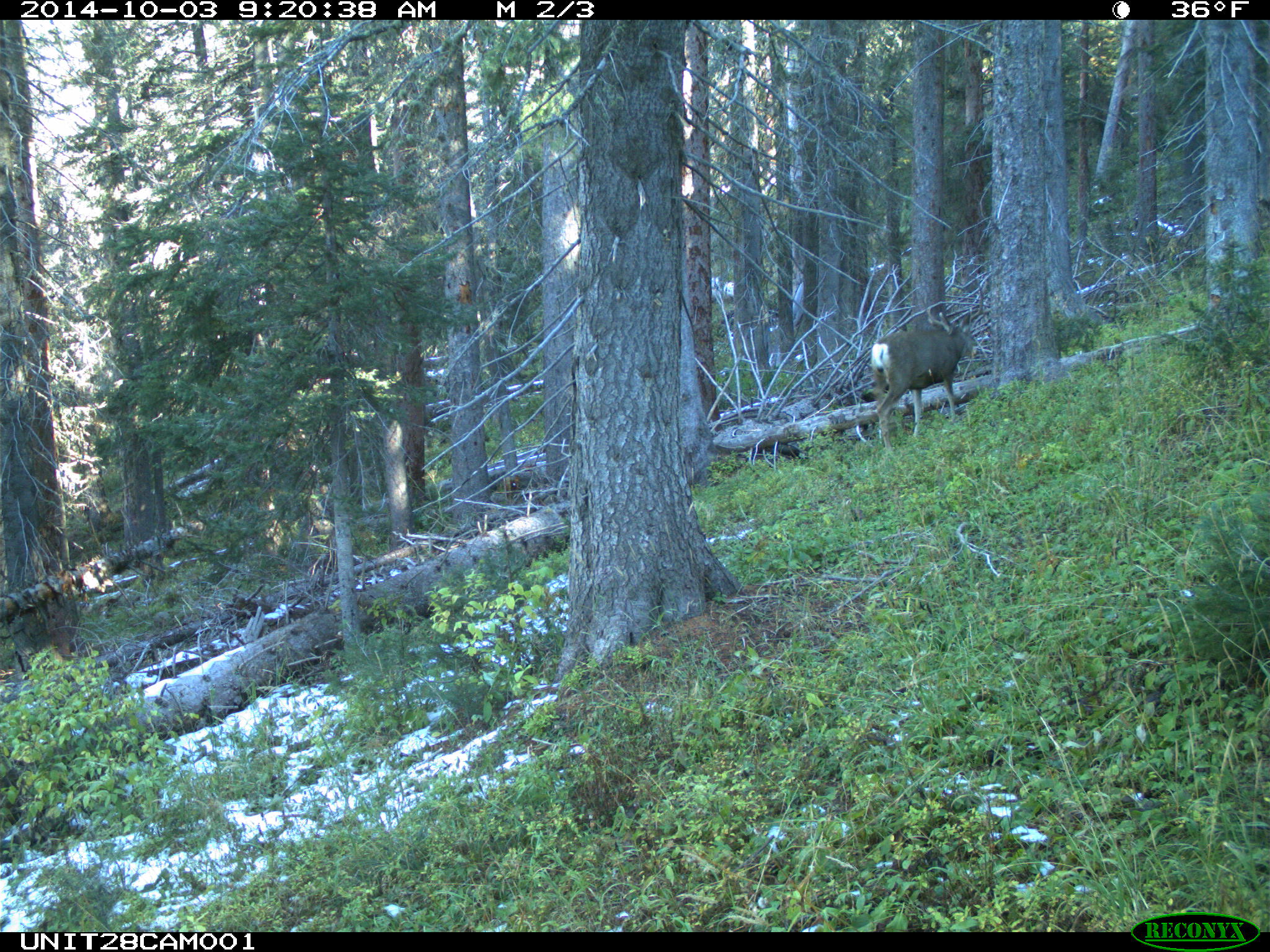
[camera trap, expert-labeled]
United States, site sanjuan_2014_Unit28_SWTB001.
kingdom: Animalia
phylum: Chordata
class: Mammalia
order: Artiodactyla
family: Cervidae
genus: Odocoileus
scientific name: Odocoileus hemionus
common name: mule deer